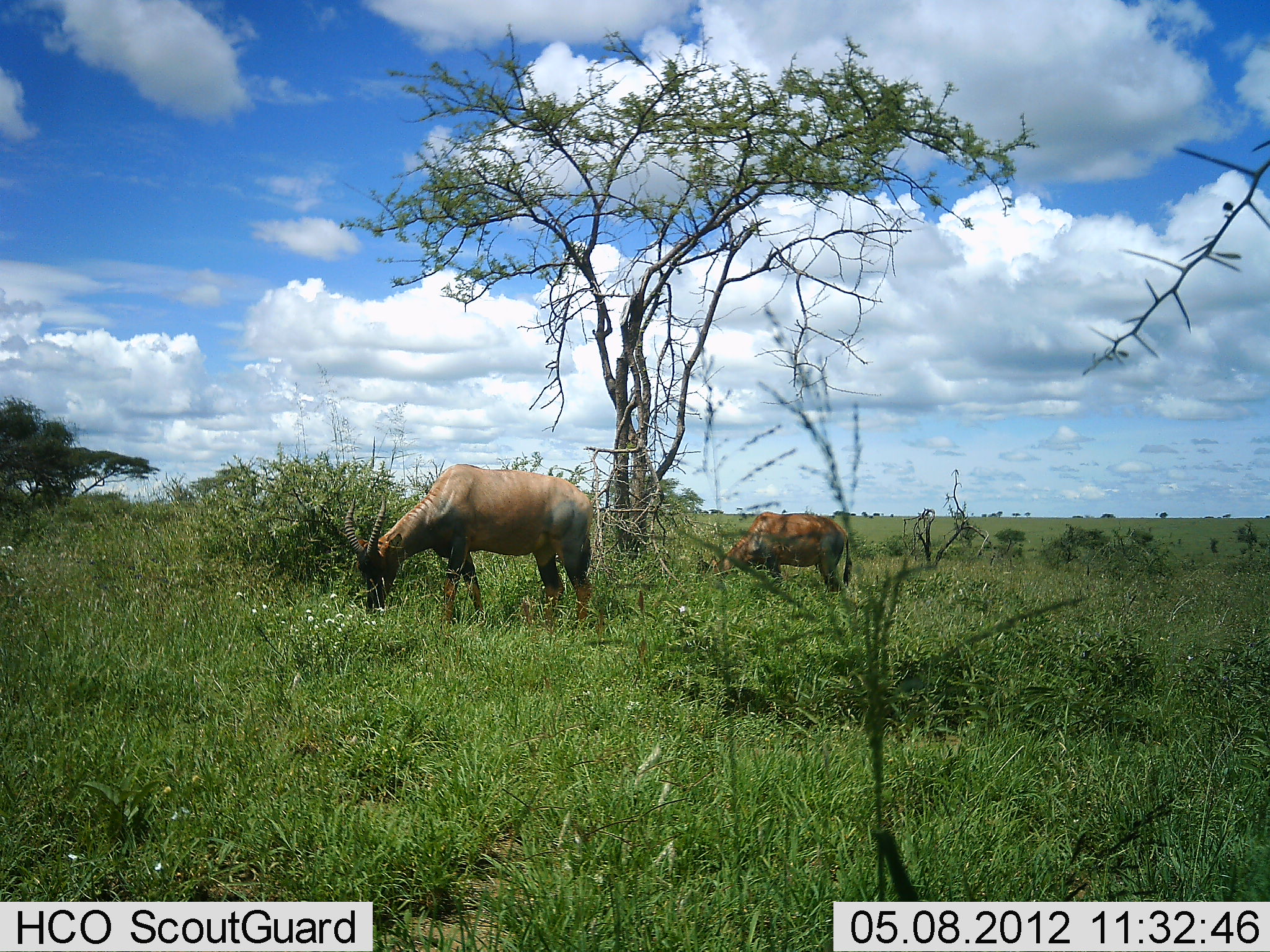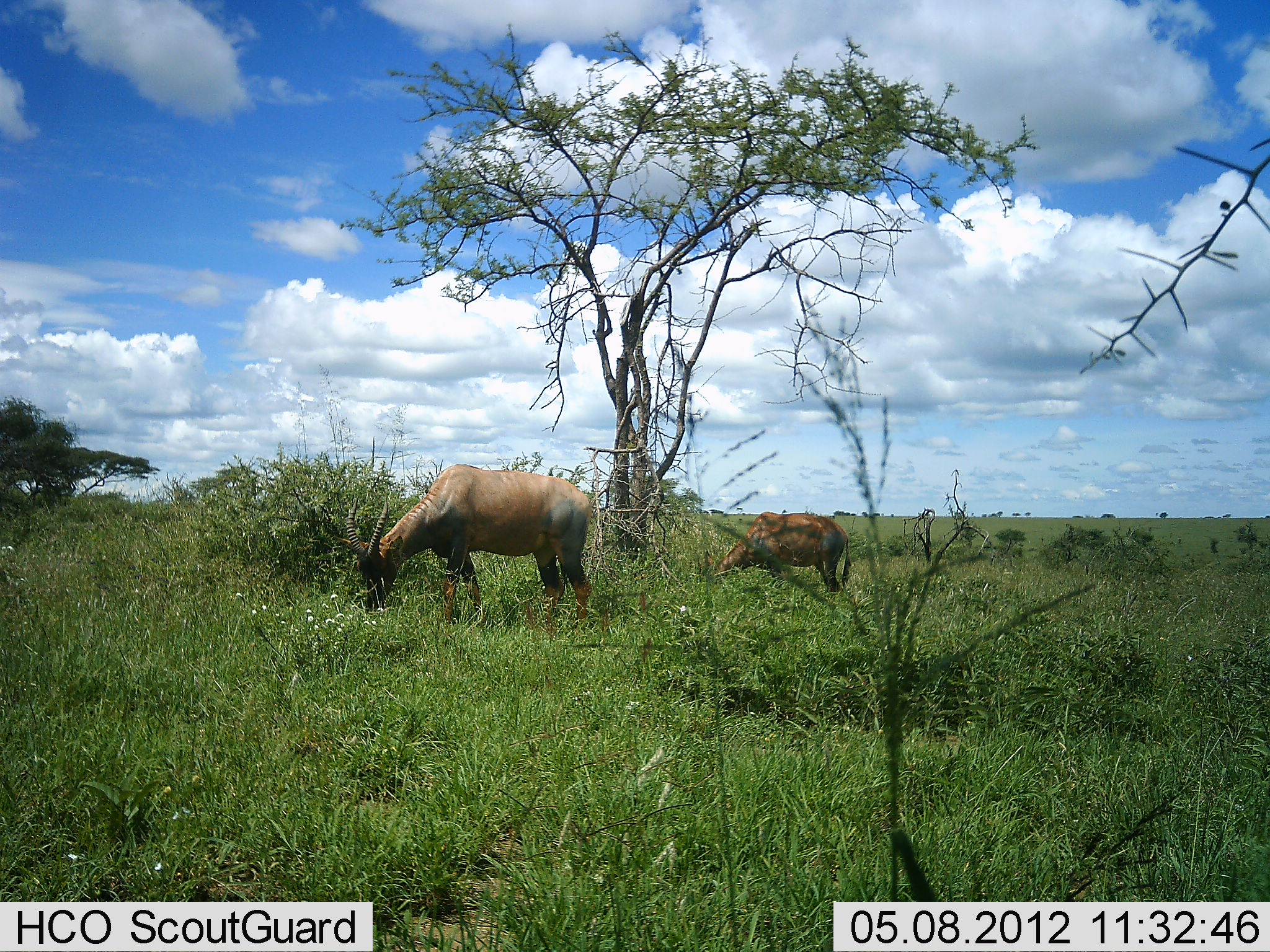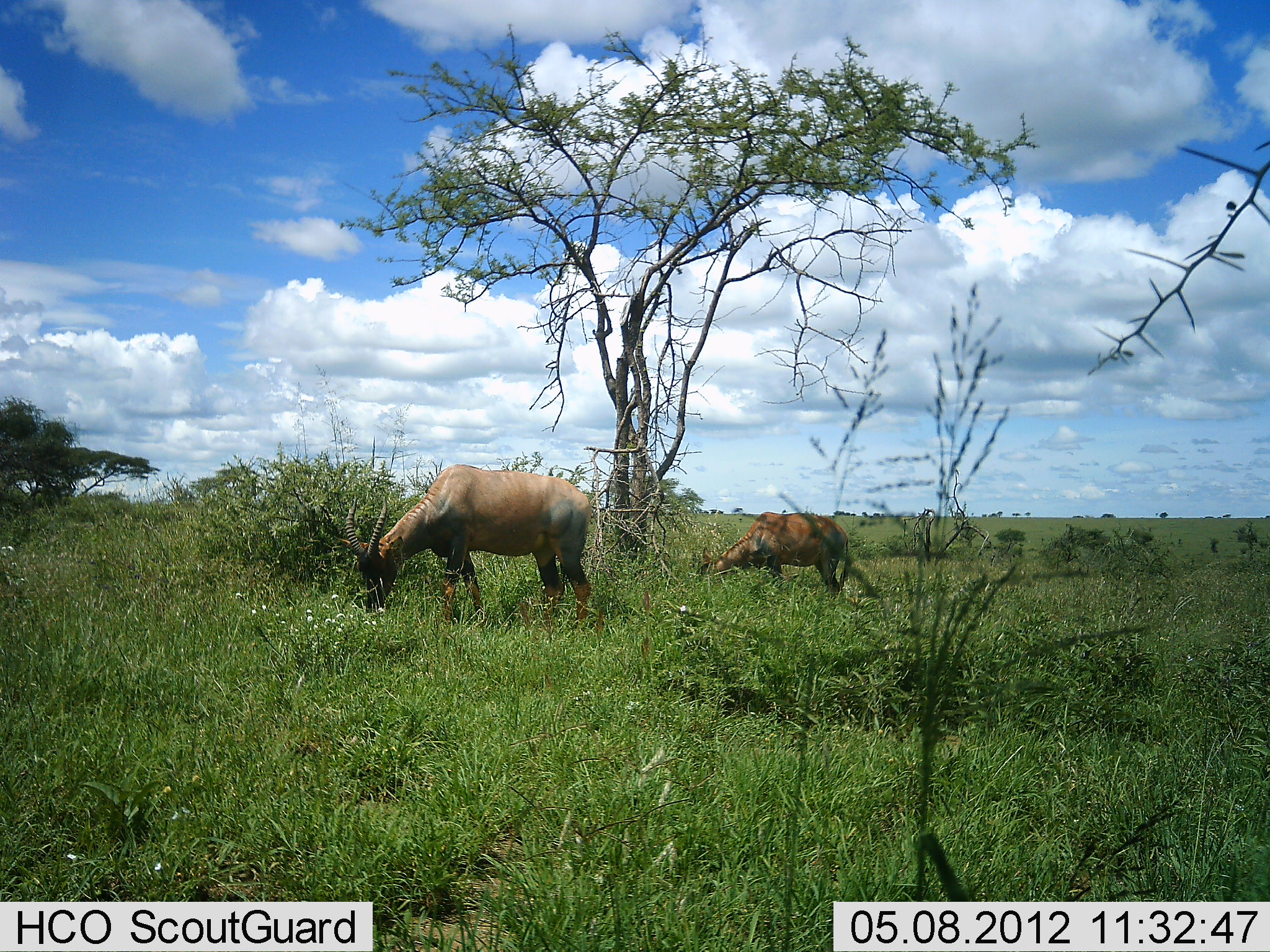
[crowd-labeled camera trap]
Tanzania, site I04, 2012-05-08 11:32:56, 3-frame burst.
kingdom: Animalia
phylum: Chordata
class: Mammalia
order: Artiodactyla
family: Bovidae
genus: Damaliscus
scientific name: Damaliscus lunatus jimela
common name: topi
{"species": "topi (Damaliscus lunatus jimela)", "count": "2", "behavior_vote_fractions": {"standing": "15%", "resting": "0%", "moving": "0%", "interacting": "0%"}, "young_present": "0%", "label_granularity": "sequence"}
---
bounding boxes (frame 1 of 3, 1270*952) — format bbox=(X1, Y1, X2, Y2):
animal: bbox=(343, 463, 593, 626); bbox=(701, 511, 854, 604)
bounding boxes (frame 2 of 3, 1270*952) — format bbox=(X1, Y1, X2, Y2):
animal: bbox=(335, 463, 591, 633); bbox=(711, 510, 853, 595)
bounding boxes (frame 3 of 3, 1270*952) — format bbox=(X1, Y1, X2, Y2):
animal: bbox=(339, 461, 592, 636); bbox=(697, 511, 851, 601)